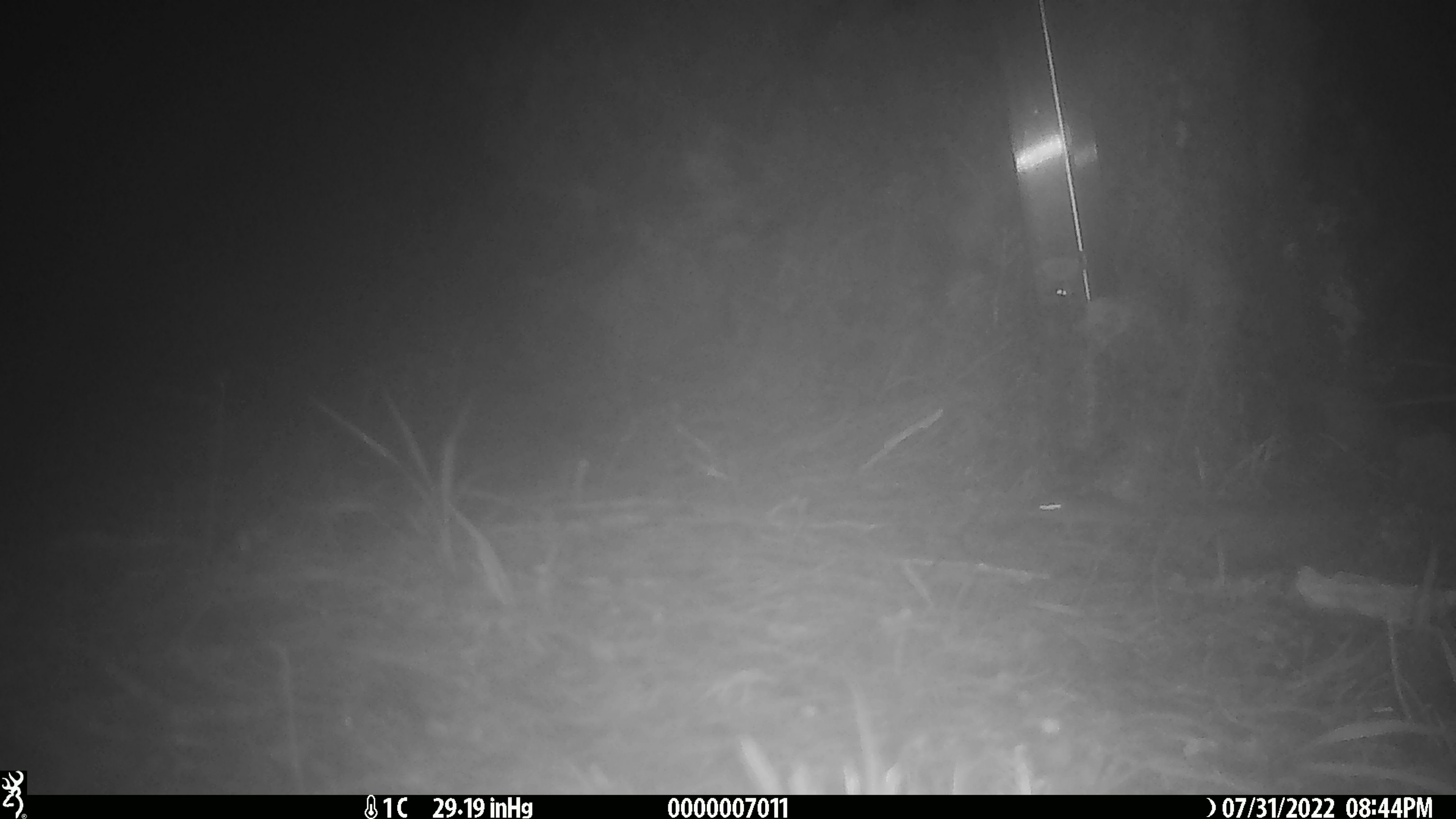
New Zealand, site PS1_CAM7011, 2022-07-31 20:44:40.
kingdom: Animalia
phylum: Chordata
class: Mammalia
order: Rodentia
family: Muridae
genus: Mus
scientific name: Mus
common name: mouse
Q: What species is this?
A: Mouse (Mus).